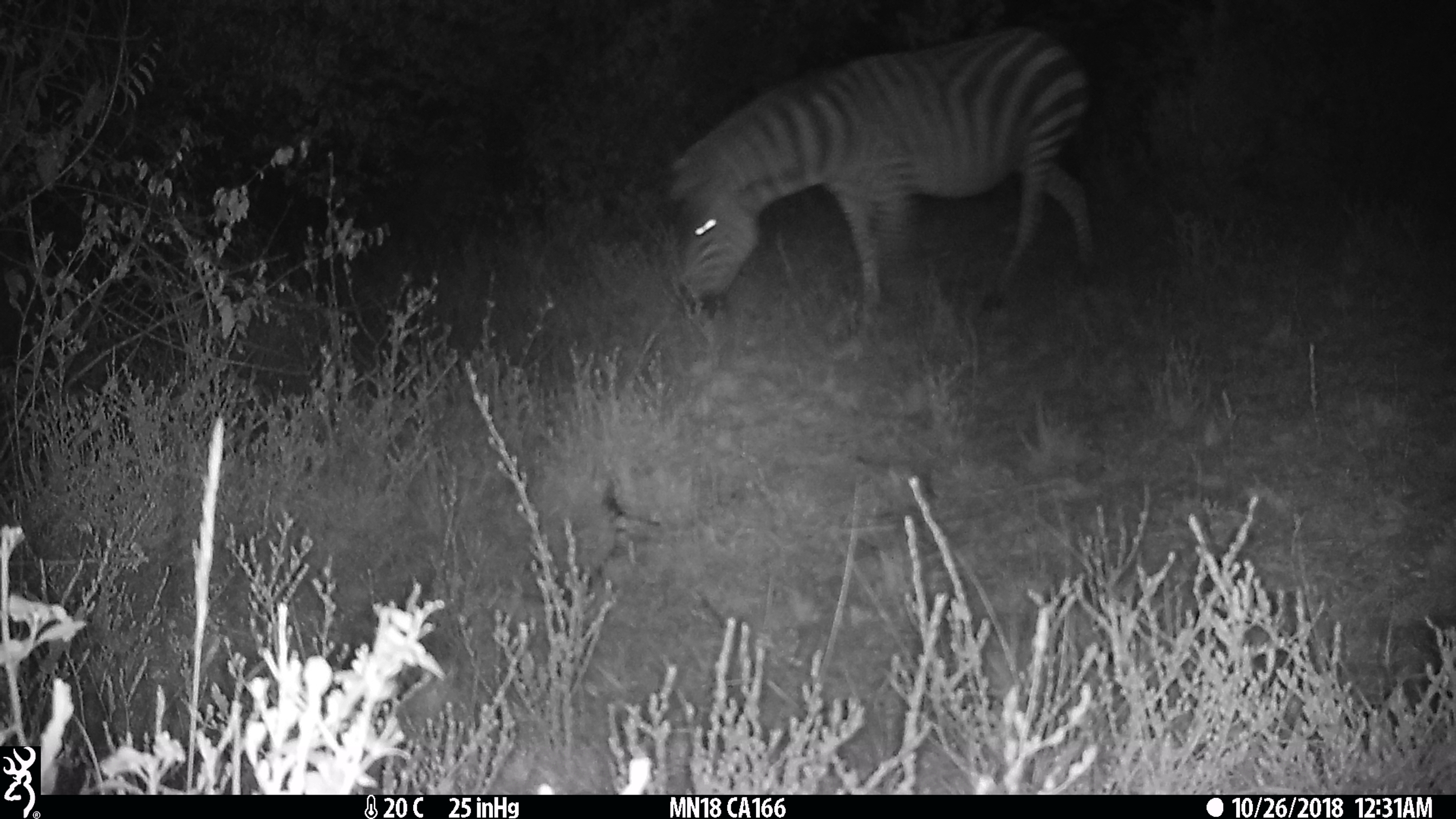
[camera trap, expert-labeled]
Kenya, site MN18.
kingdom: Animalia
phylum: Chordata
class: Mammalia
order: Perissodactyla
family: Equidae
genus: Equus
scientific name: Equus quagga burchellii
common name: burchell's zebra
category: zebra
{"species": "zebra (burchell's zebra) (Equus quagga burchellii)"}